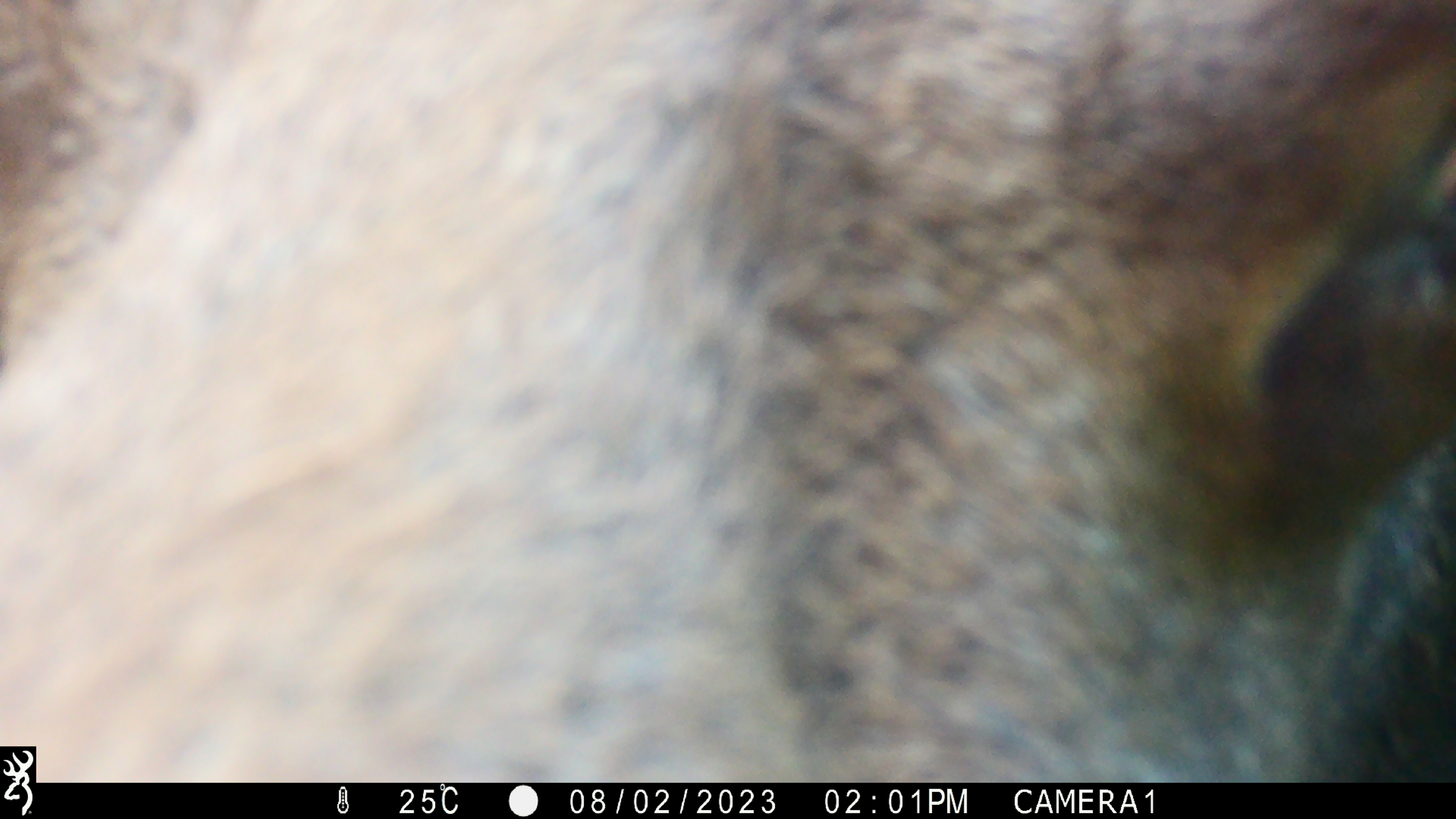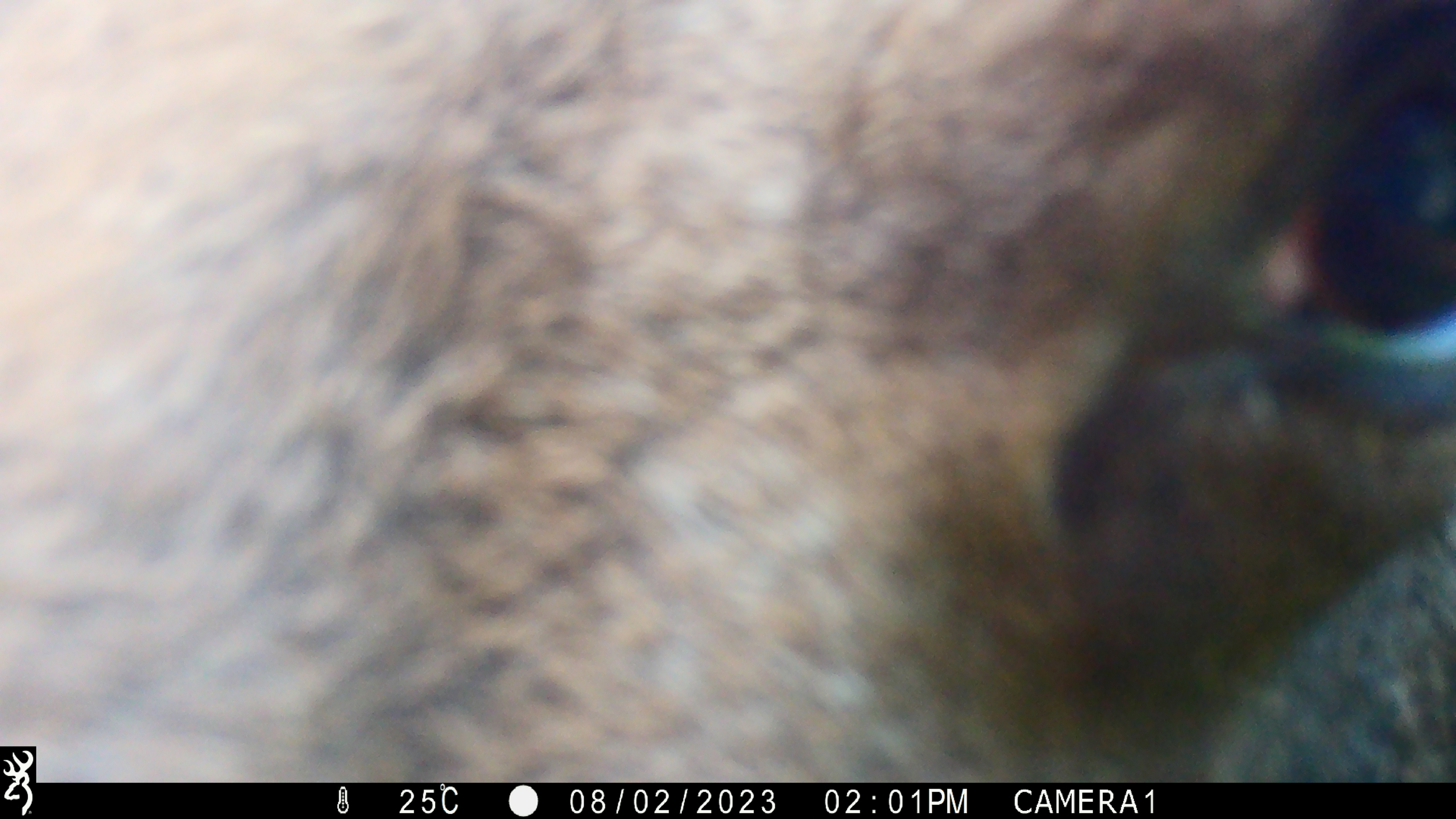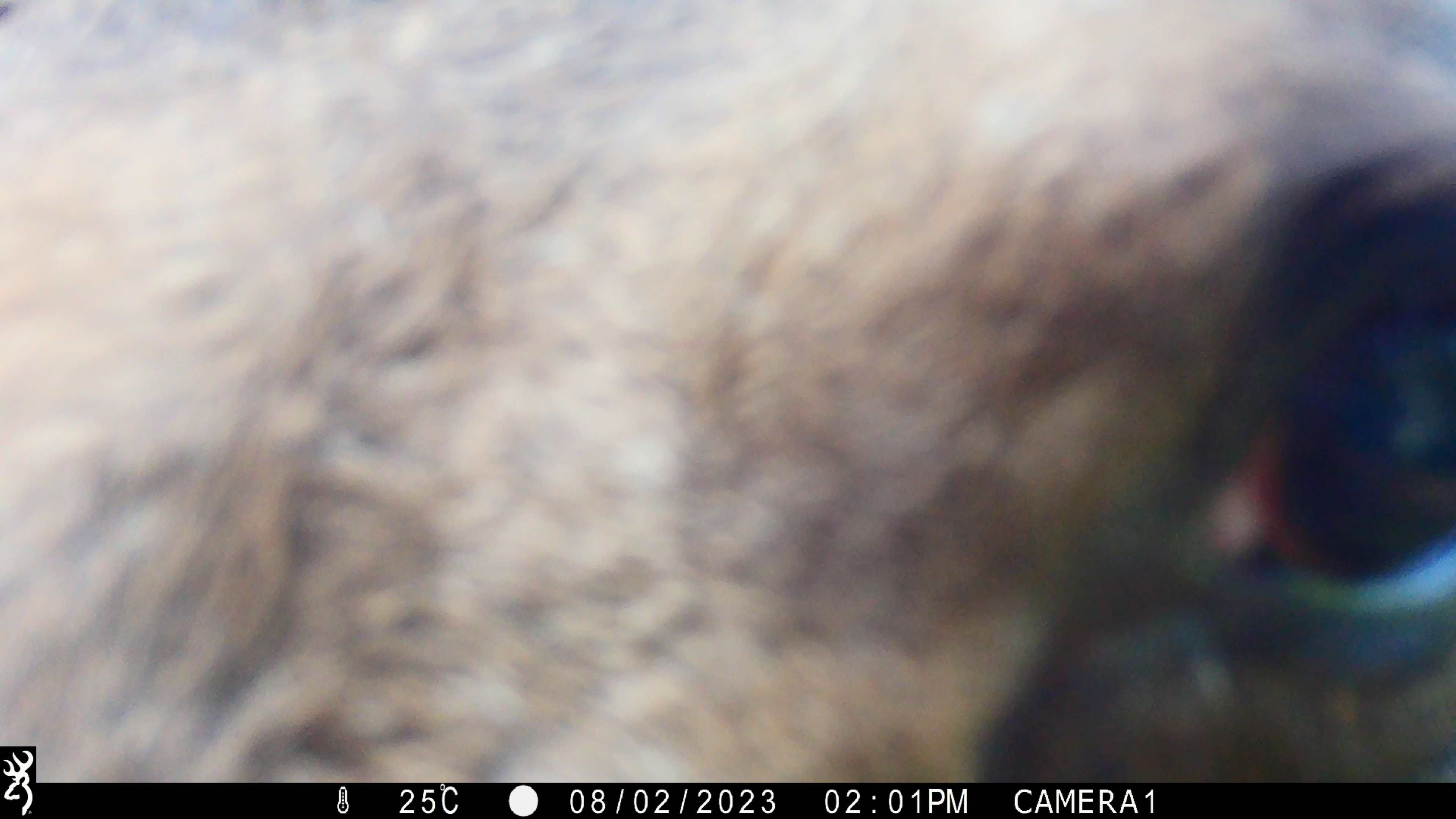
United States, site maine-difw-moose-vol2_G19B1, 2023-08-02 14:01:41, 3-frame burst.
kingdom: Animalia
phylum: Chordata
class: Mammalia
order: Artiodactyla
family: Cervidae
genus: Alces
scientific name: Alces alces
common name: moose